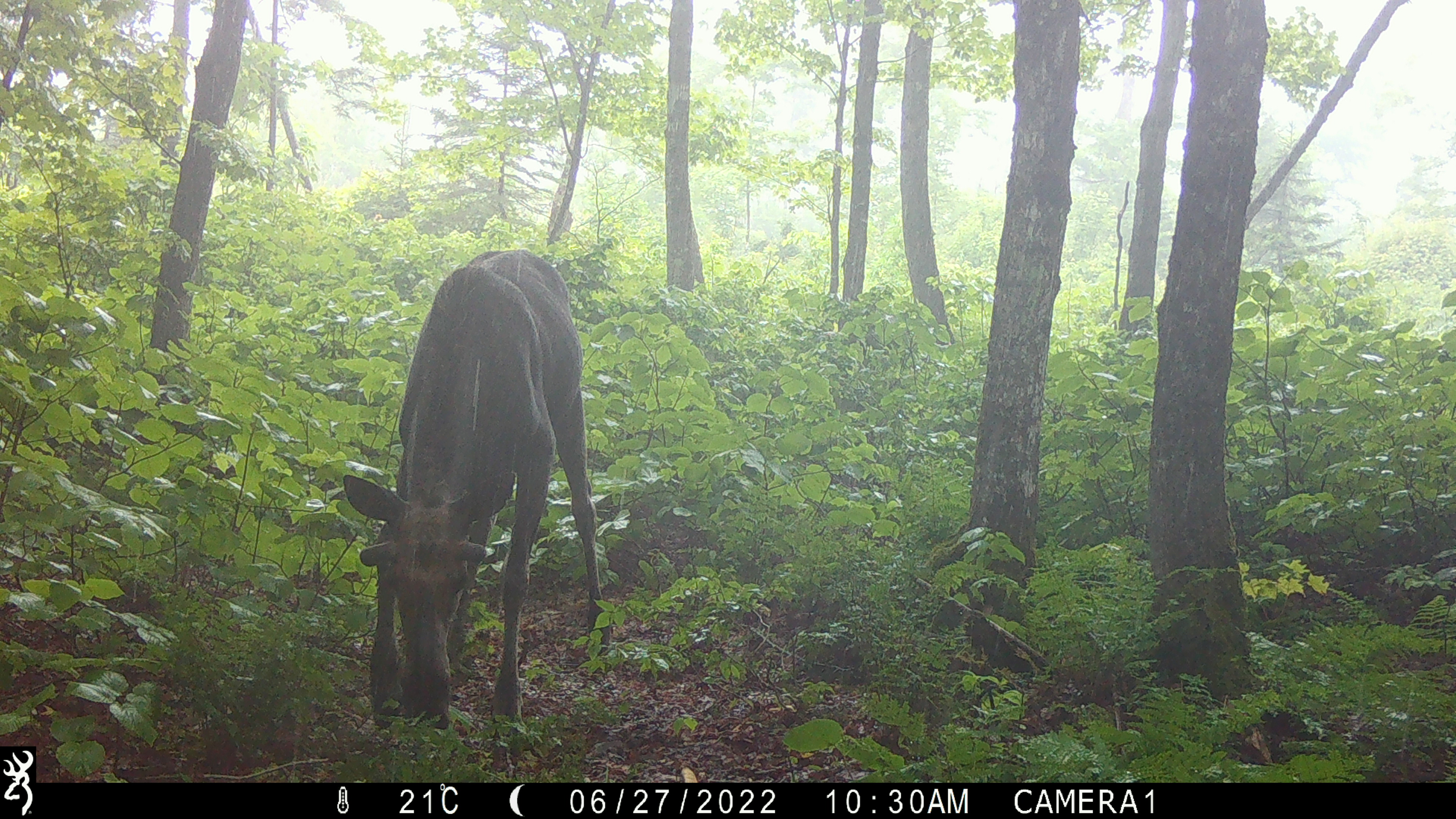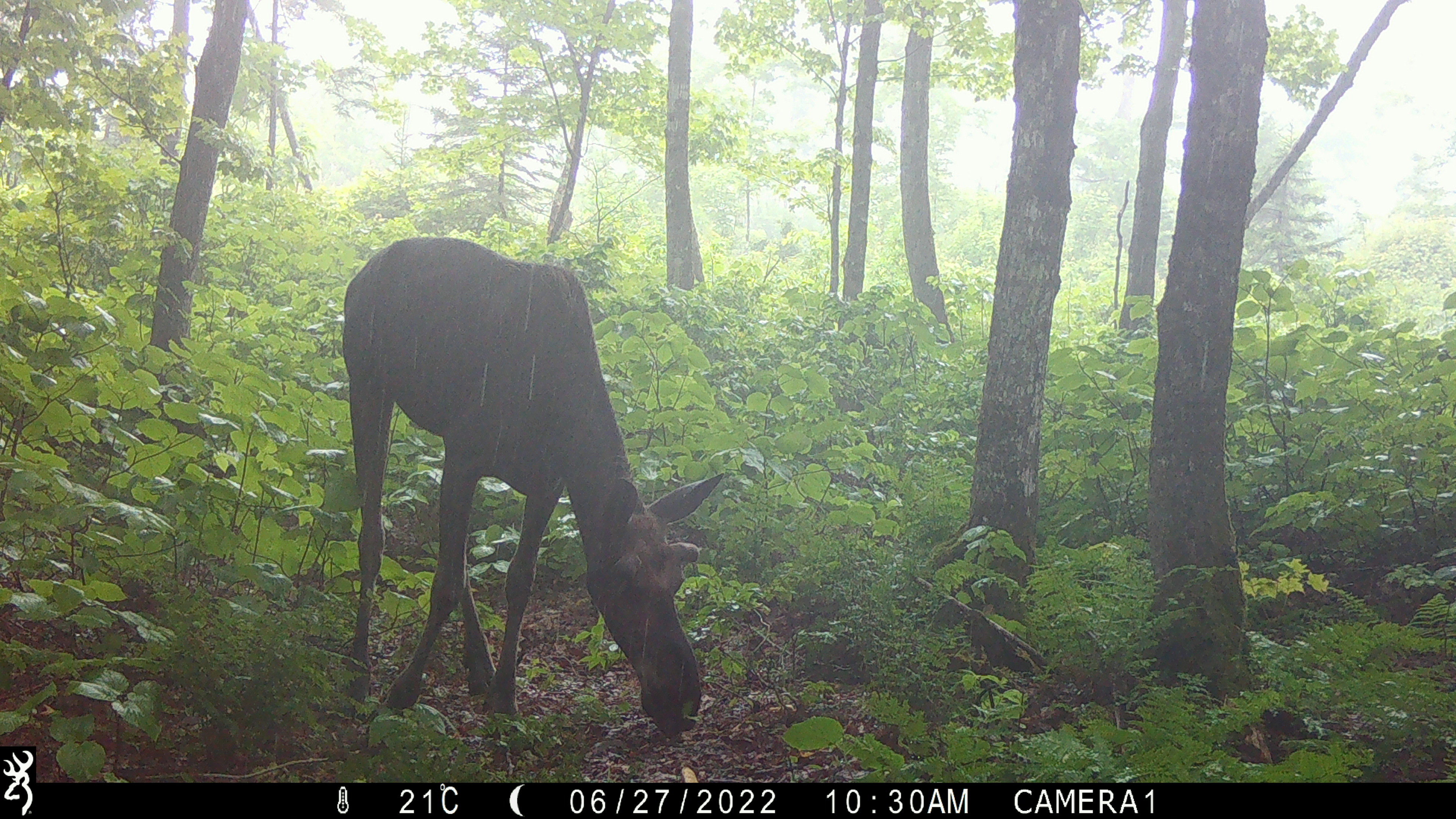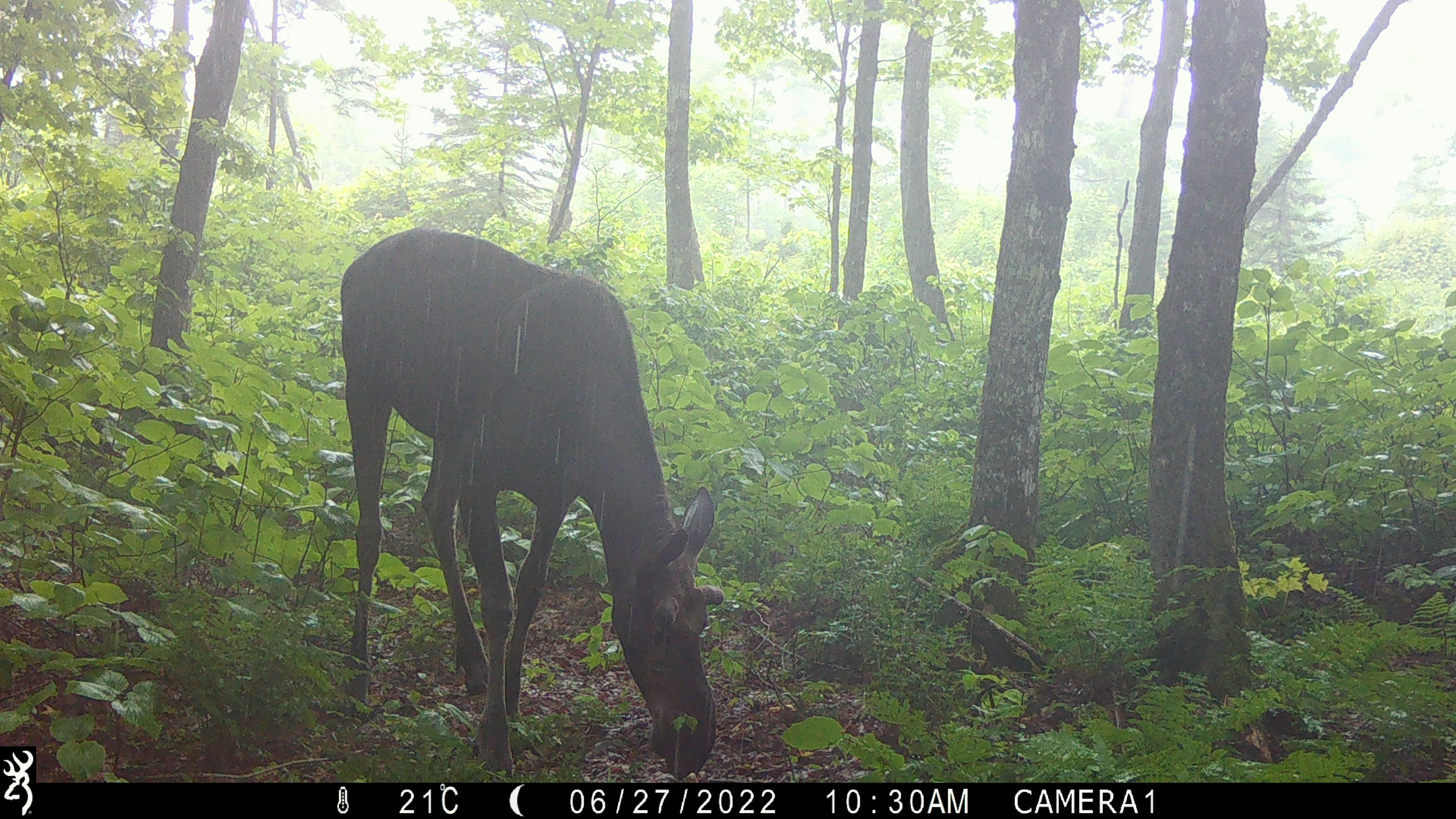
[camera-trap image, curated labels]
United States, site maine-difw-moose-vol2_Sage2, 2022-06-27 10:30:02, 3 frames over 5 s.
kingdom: Animalia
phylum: Chordata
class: Mammalia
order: Artiodactyla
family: Cervidae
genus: Alces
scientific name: Alces alces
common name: moose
Moose (Alces alces).